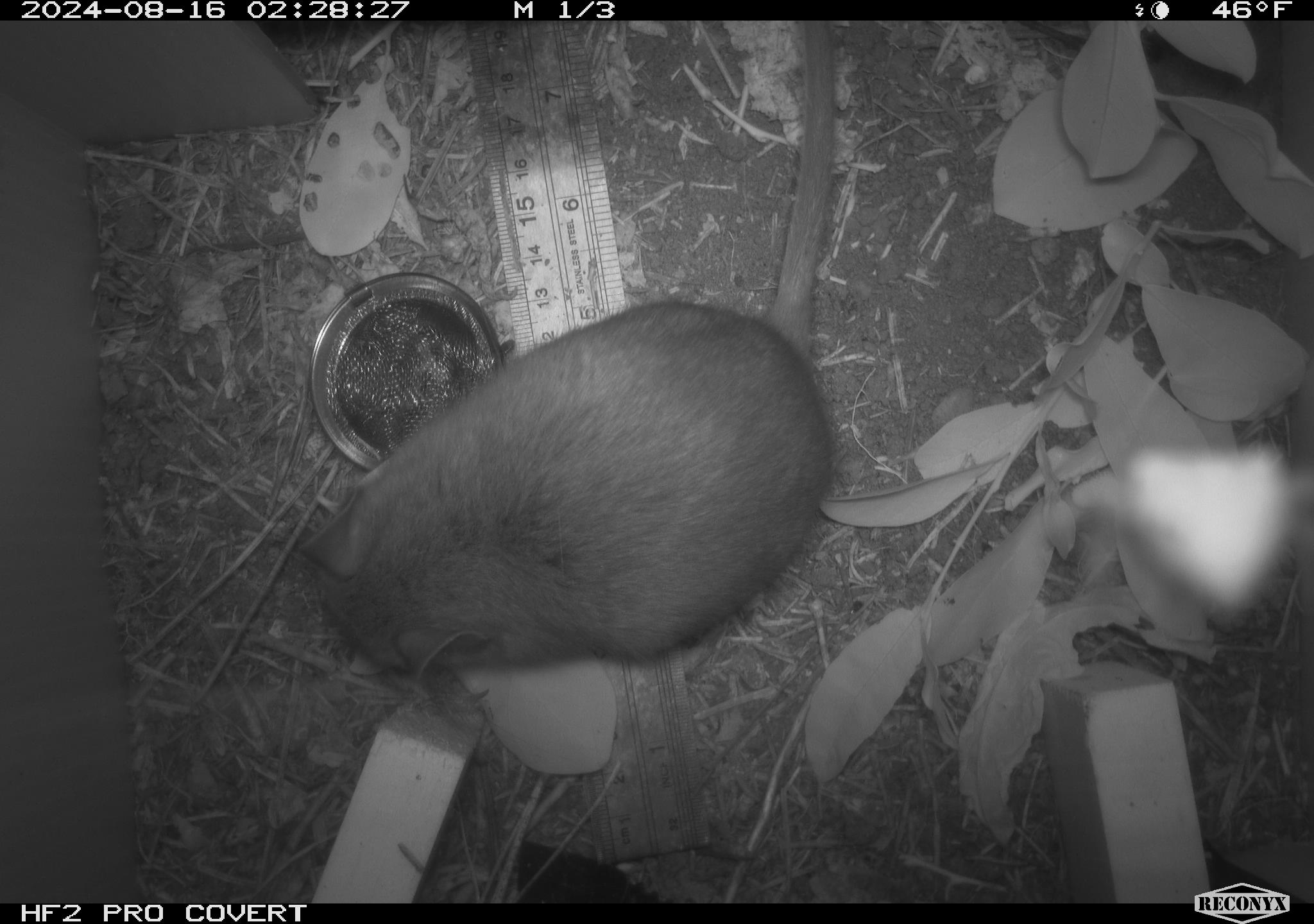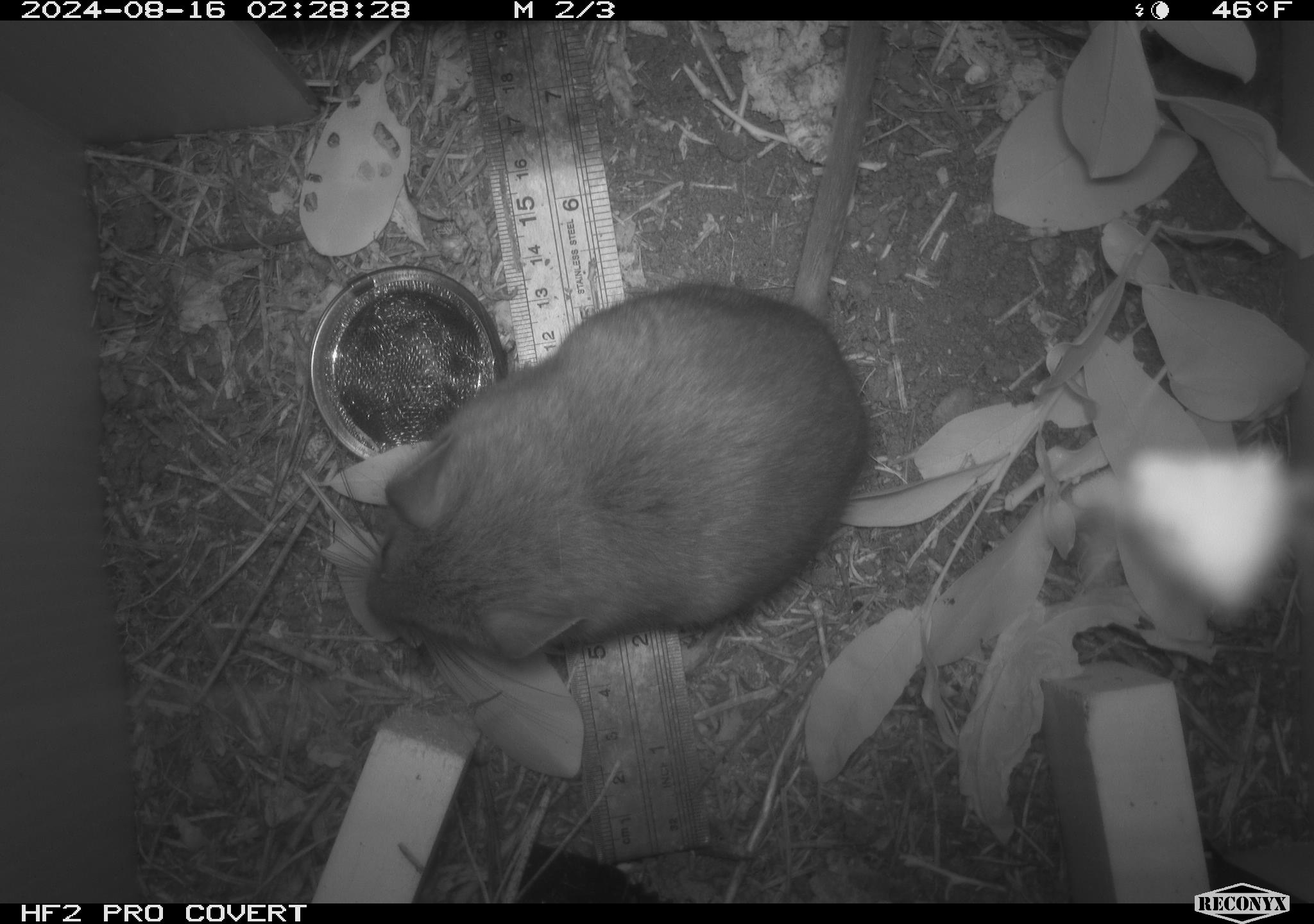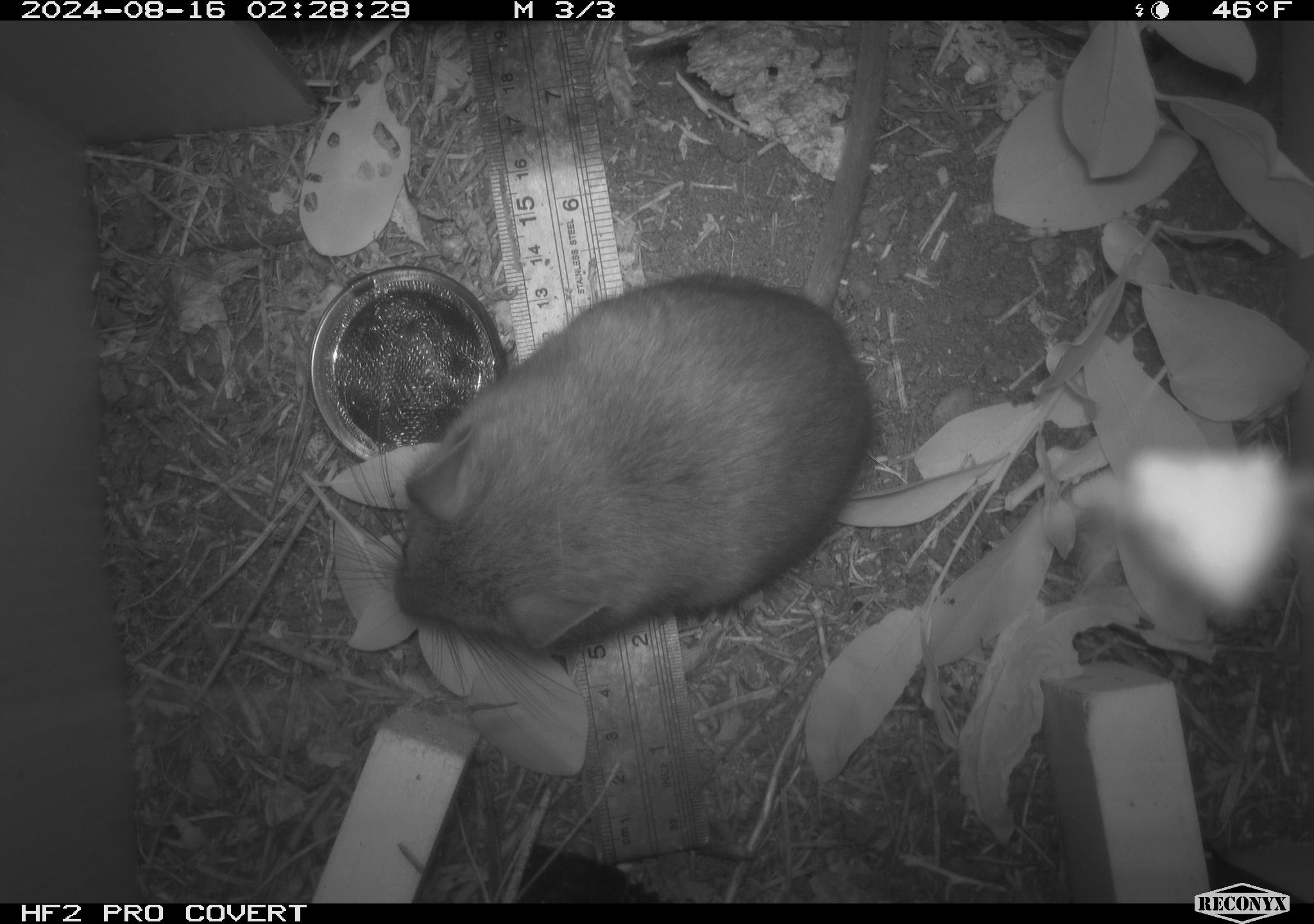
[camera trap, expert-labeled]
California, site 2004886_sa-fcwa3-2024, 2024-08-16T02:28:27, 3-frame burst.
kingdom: Animalia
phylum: Chordata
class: Mammalia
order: Rodentia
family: Cricetidae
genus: Neotoma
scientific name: Neotoma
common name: pack rat or woodrat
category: neotoma species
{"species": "neotoma species (pack rat or woodrat) (Neotoma)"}